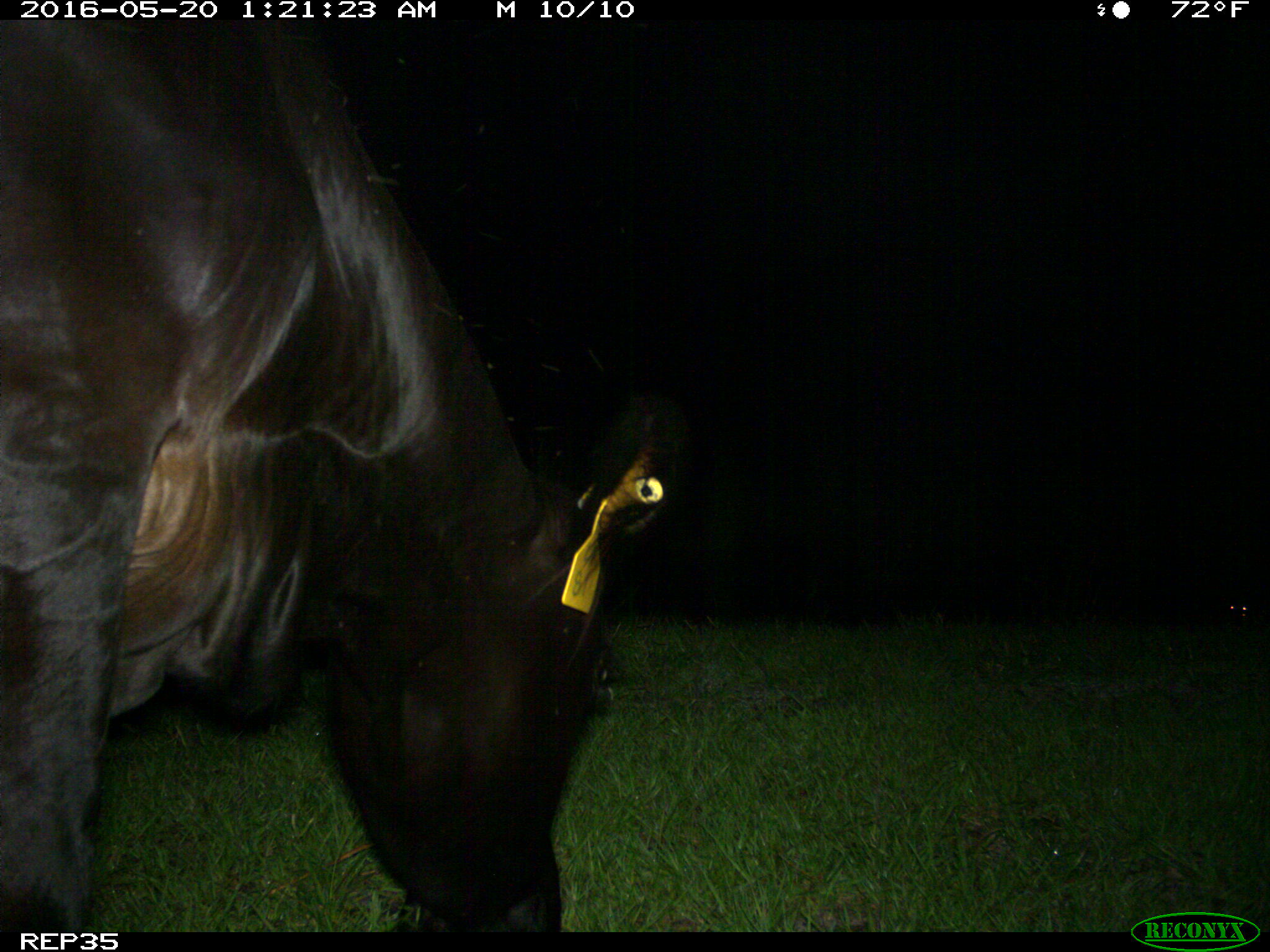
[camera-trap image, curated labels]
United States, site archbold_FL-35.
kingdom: Animalia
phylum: Chordata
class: Mammalia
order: Artiodactyla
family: Bovidae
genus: Bos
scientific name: Bos taurus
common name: domestic cow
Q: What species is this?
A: Bos taurus (domestic cow).